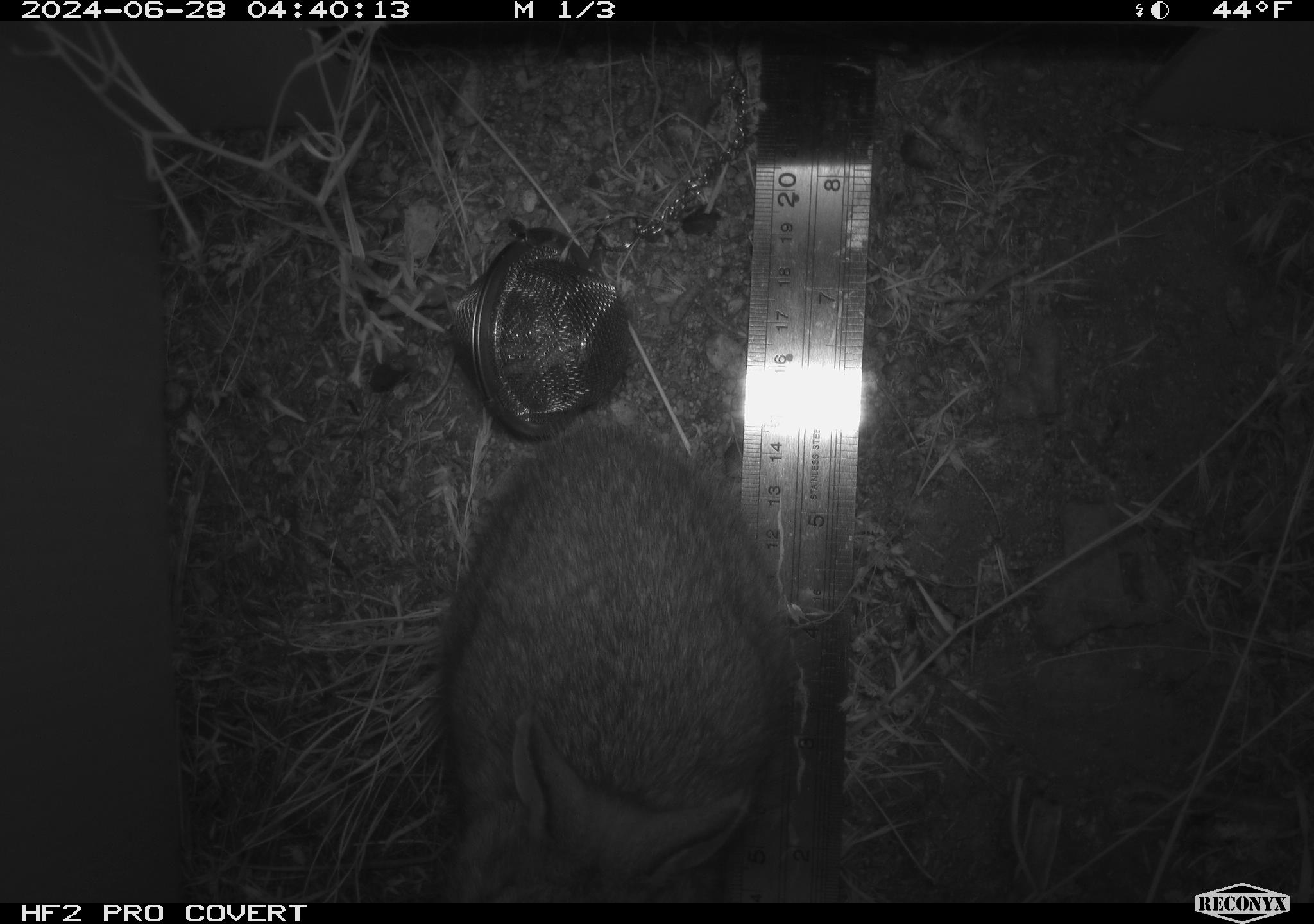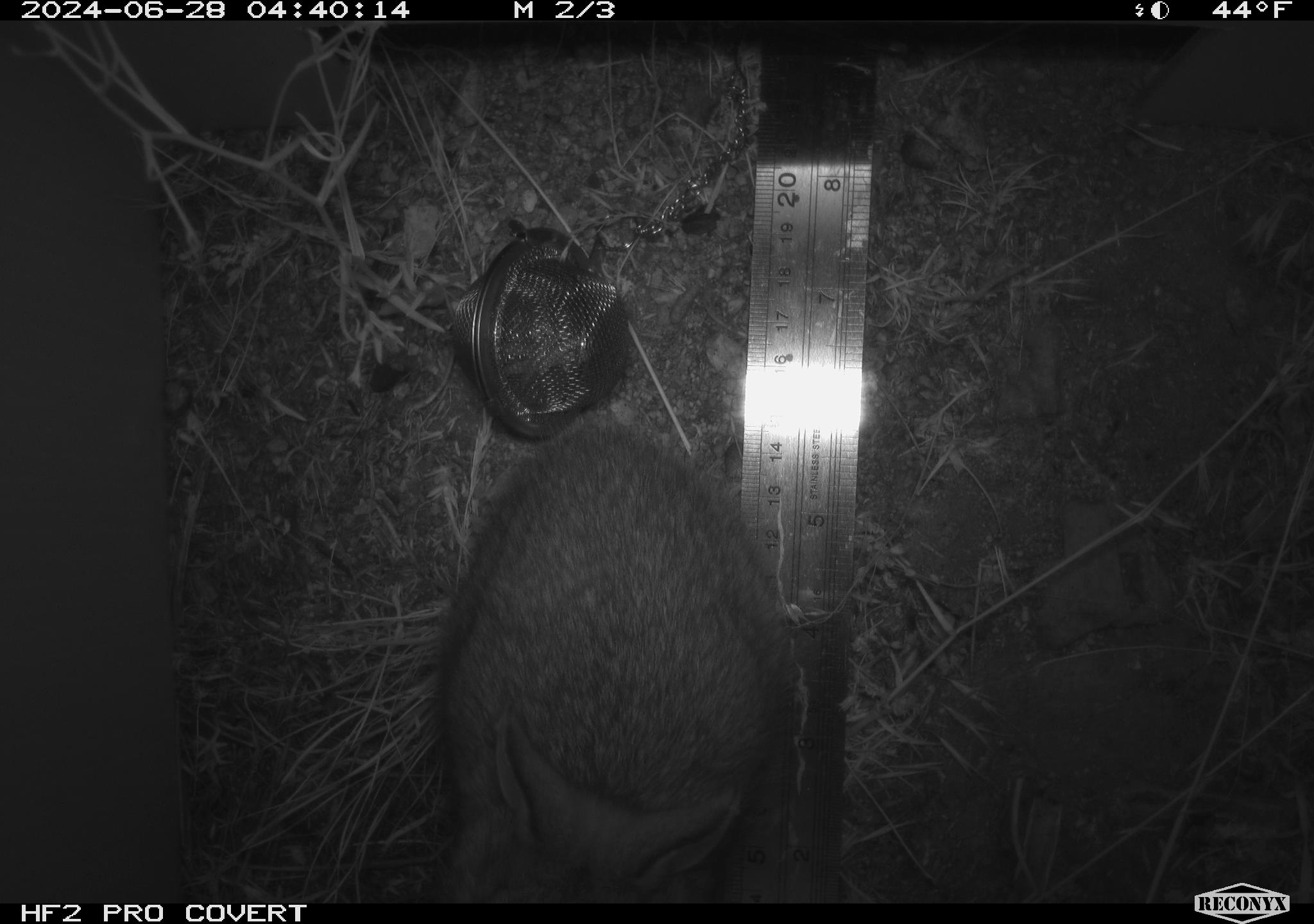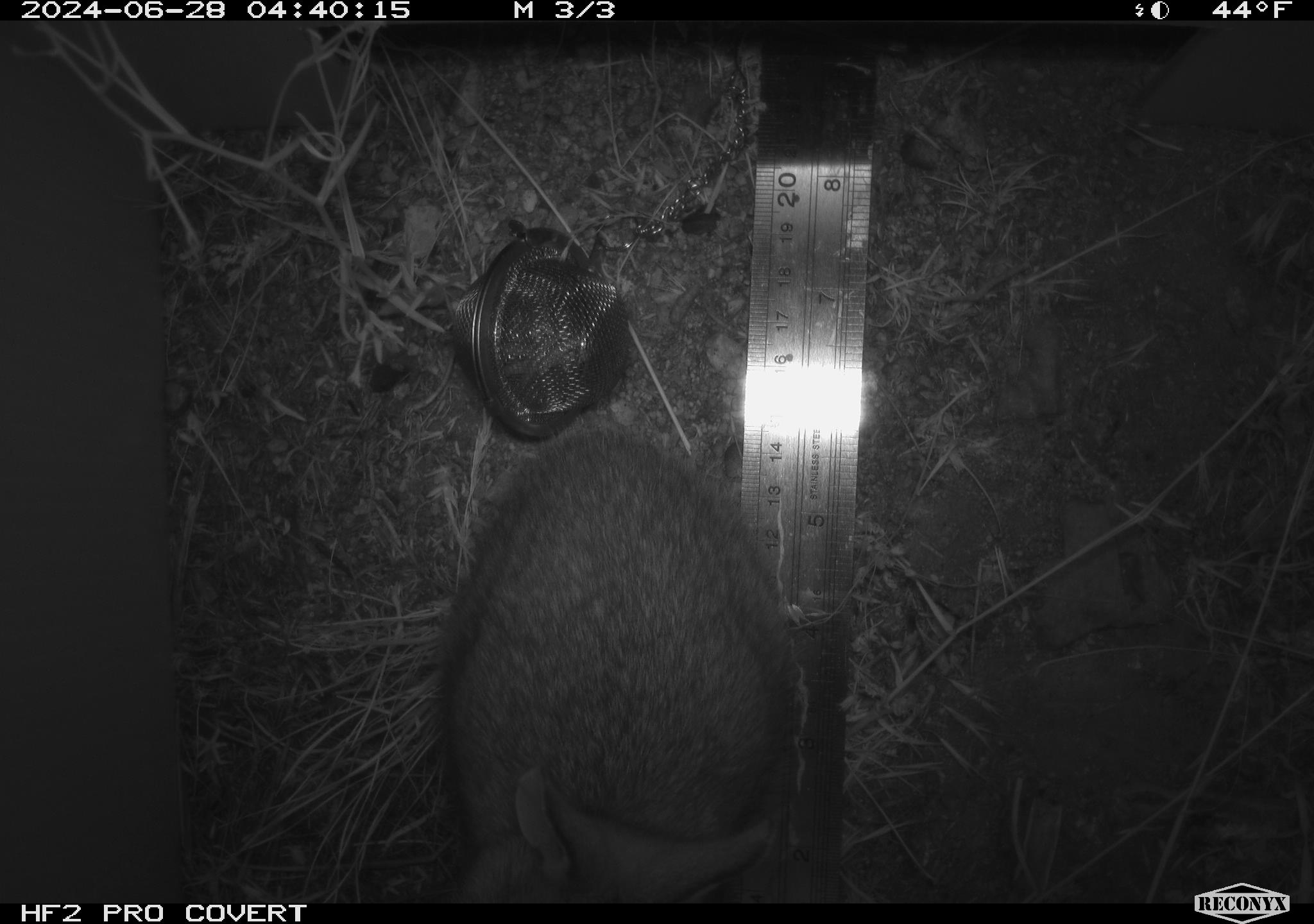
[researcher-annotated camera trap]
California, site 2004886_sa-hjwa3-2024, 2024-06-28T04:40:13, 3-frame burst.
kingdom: Animalia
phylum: Chordata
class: Mammalia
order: Lagomorpha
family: Leporidae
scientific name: Leporidae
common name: rabbit or hare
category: rabbit and hare family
Rabbit and hare family (rabbit or hare) (Leporidae).